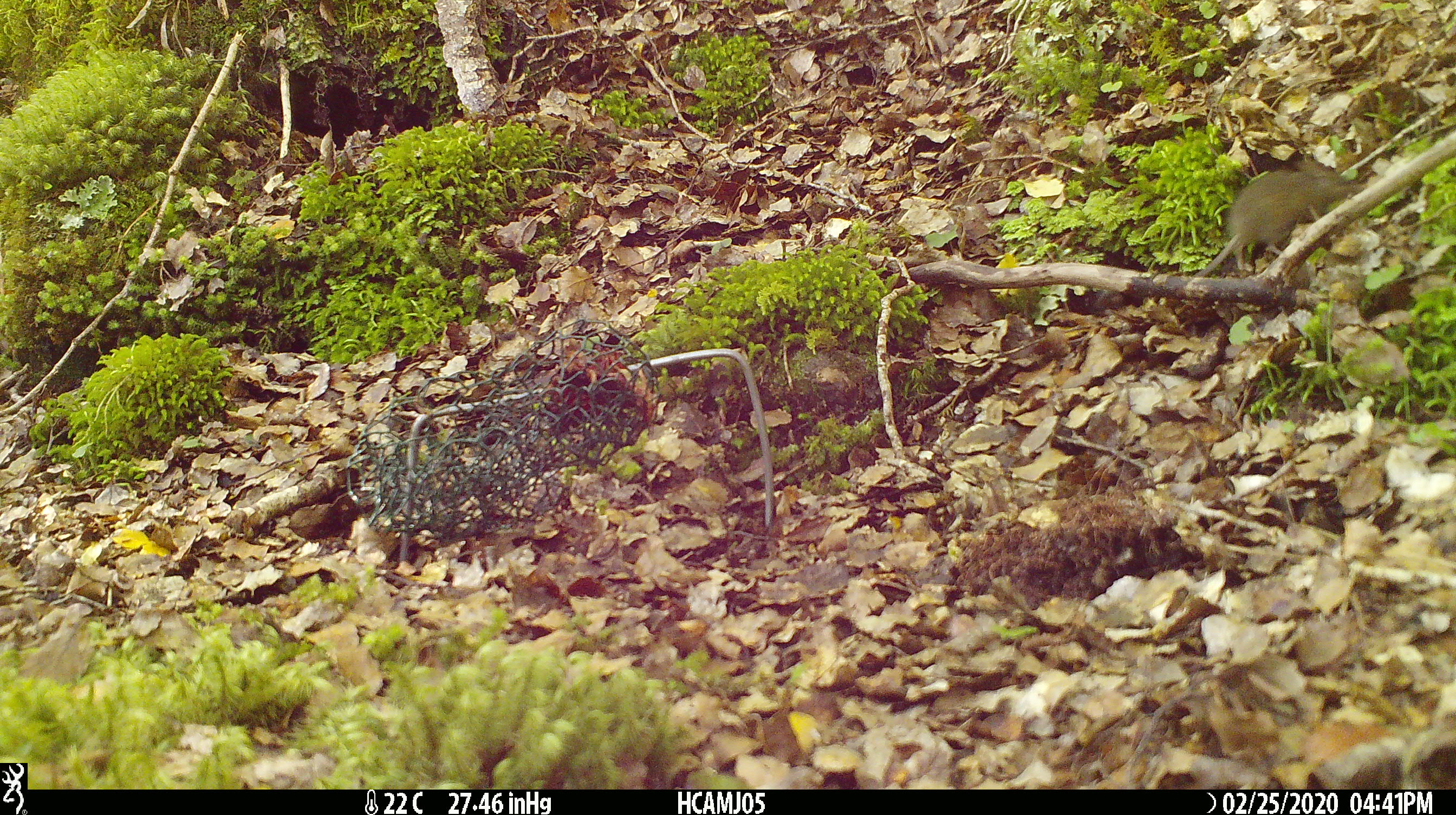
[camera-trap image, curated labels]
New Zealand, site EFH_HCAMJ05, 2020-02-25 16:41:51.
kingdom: Animalia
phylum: Chordata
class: Mammalia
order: Rodentia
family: Muridae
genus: Mus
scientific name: Mus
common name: mouse